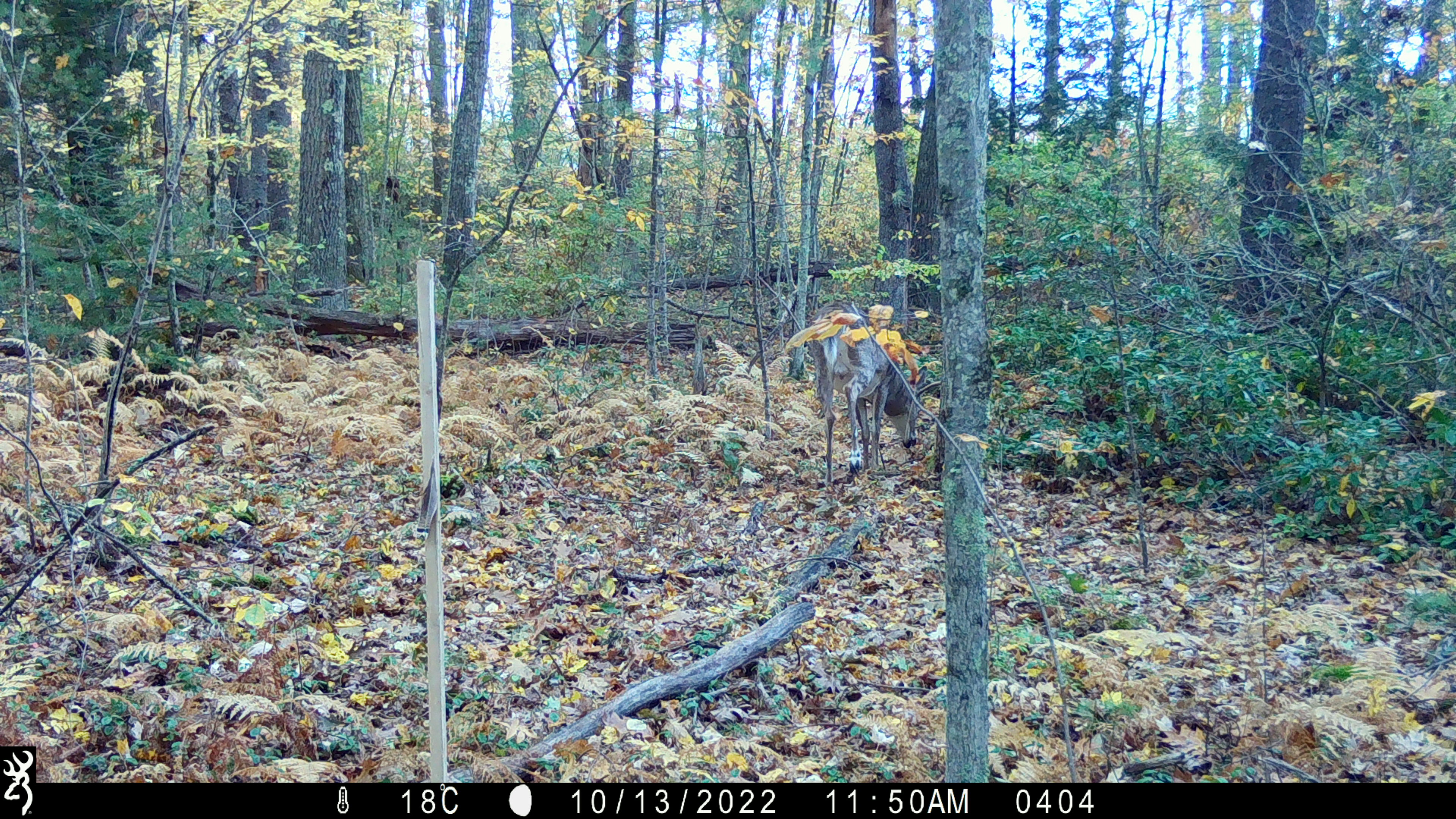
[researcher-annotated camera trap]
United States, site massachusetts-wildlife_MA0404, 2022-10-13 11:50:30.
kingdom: Animalia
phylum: Chordata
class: Mammalia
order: Artiodactyla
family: Cervidae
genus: Odocoileus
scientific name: Odocoileus virginianus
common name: white-tailed deer